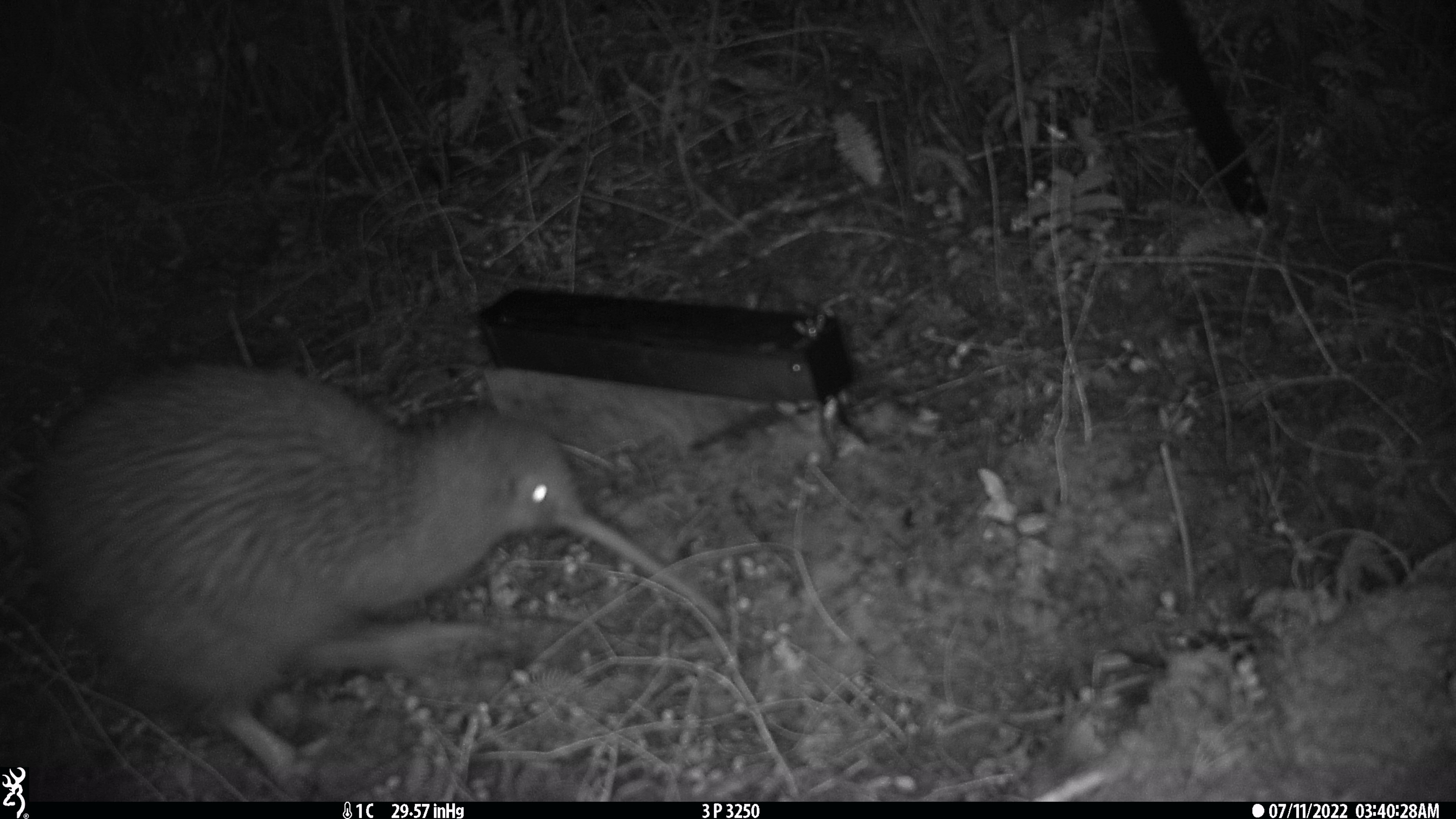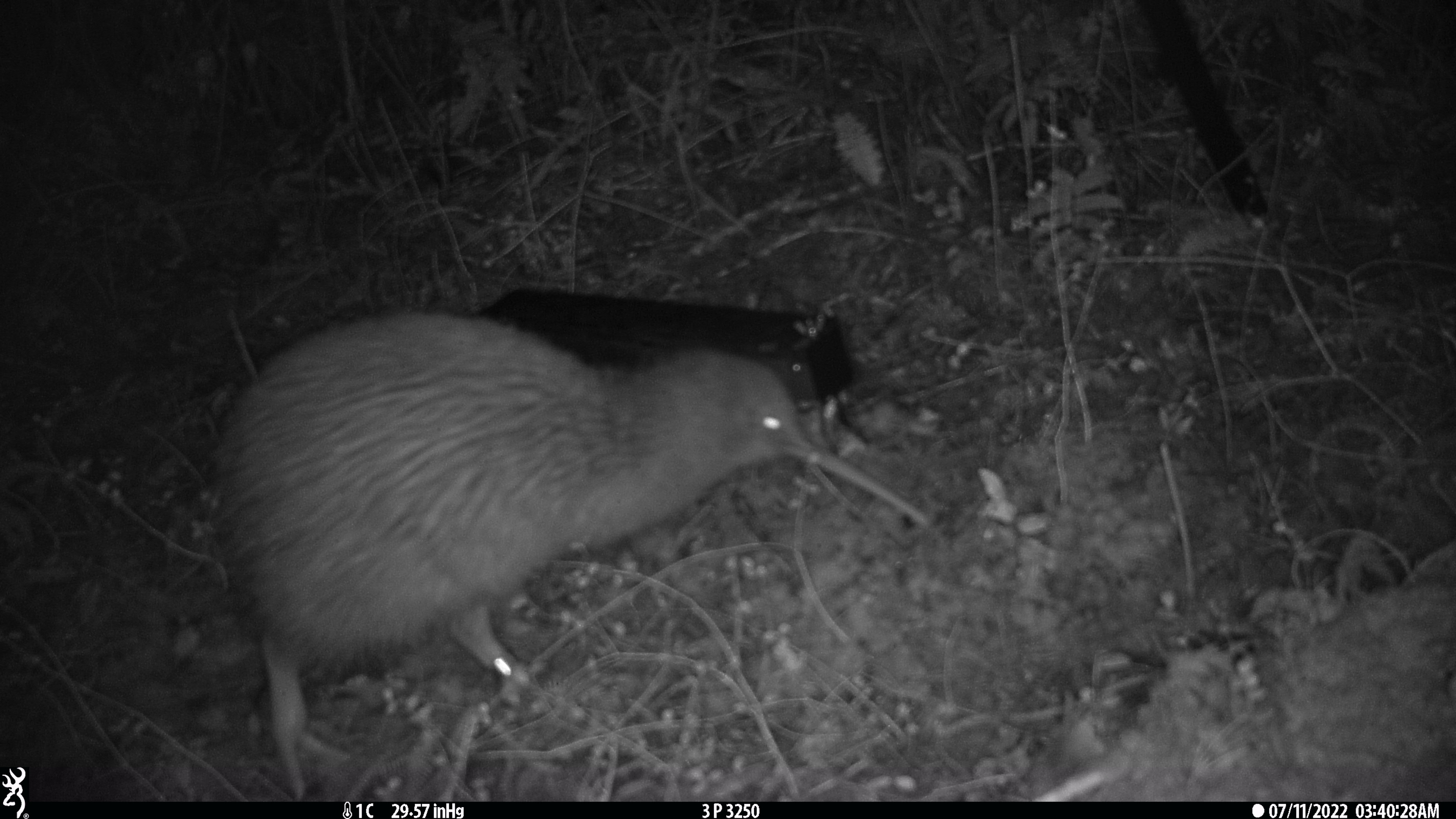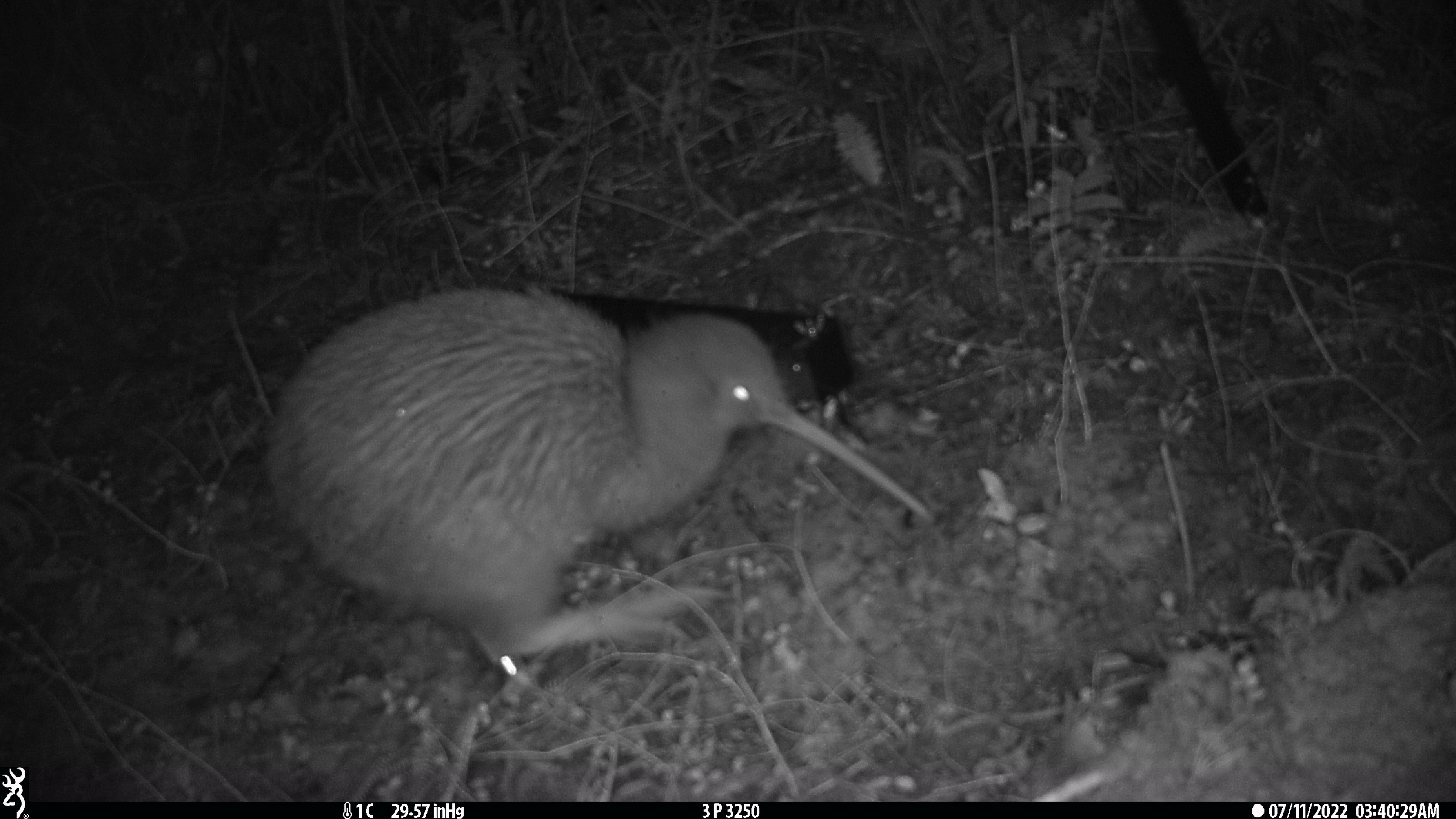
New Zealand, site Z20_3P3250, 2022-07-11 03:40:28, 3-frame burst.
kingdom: Animalia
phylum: Chordata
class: Aves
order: Apterygiformes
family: Apterygidae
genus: Apteryx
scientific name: Apteryx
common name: kiwi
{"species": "kiwi (Apteryx)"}